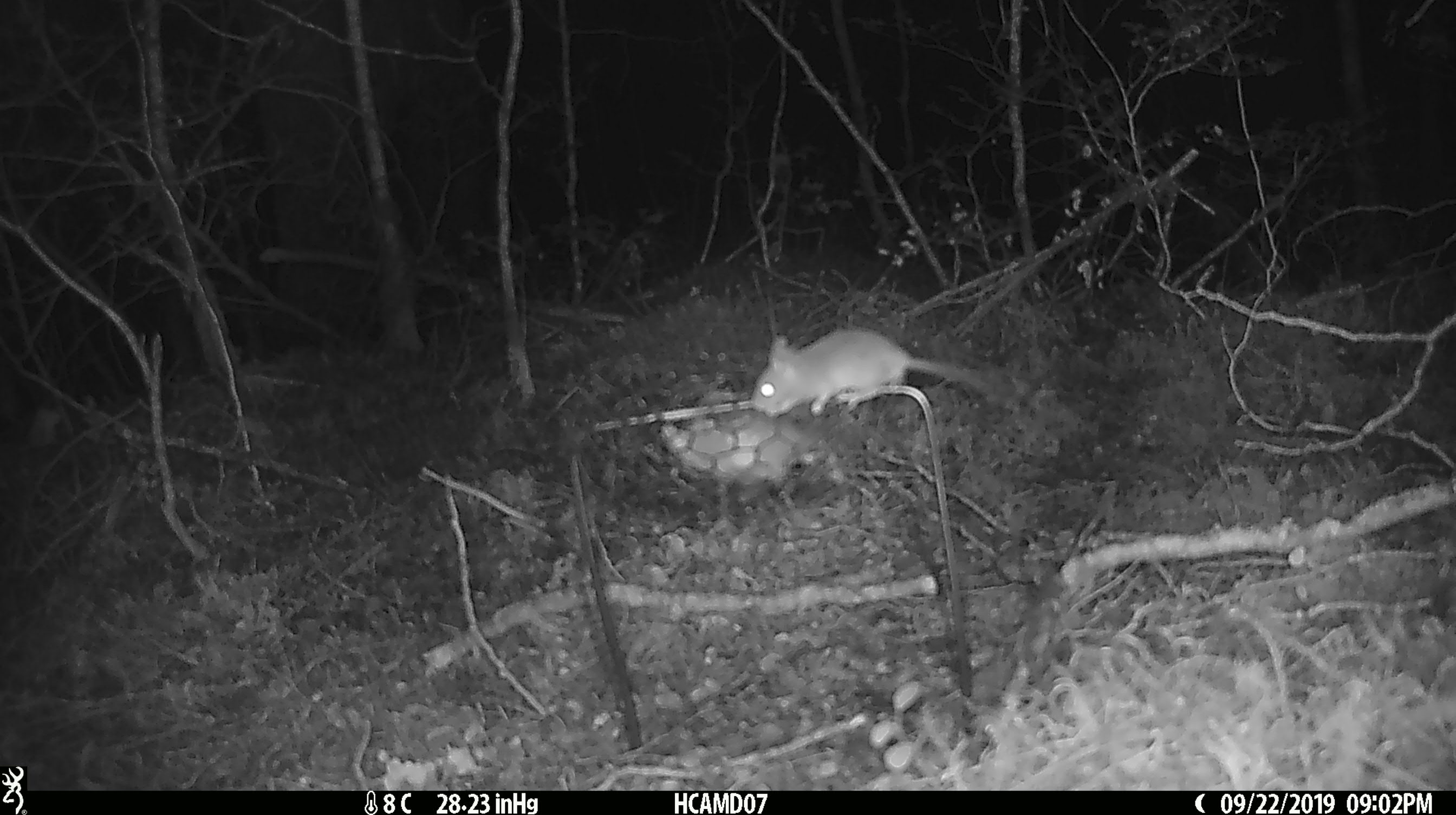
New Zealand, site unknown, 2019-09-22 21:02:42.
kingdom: Animalia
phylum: Chordata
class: Mammalia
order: Rodentia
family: Muridae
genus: Mus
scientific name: Mus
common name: mouse